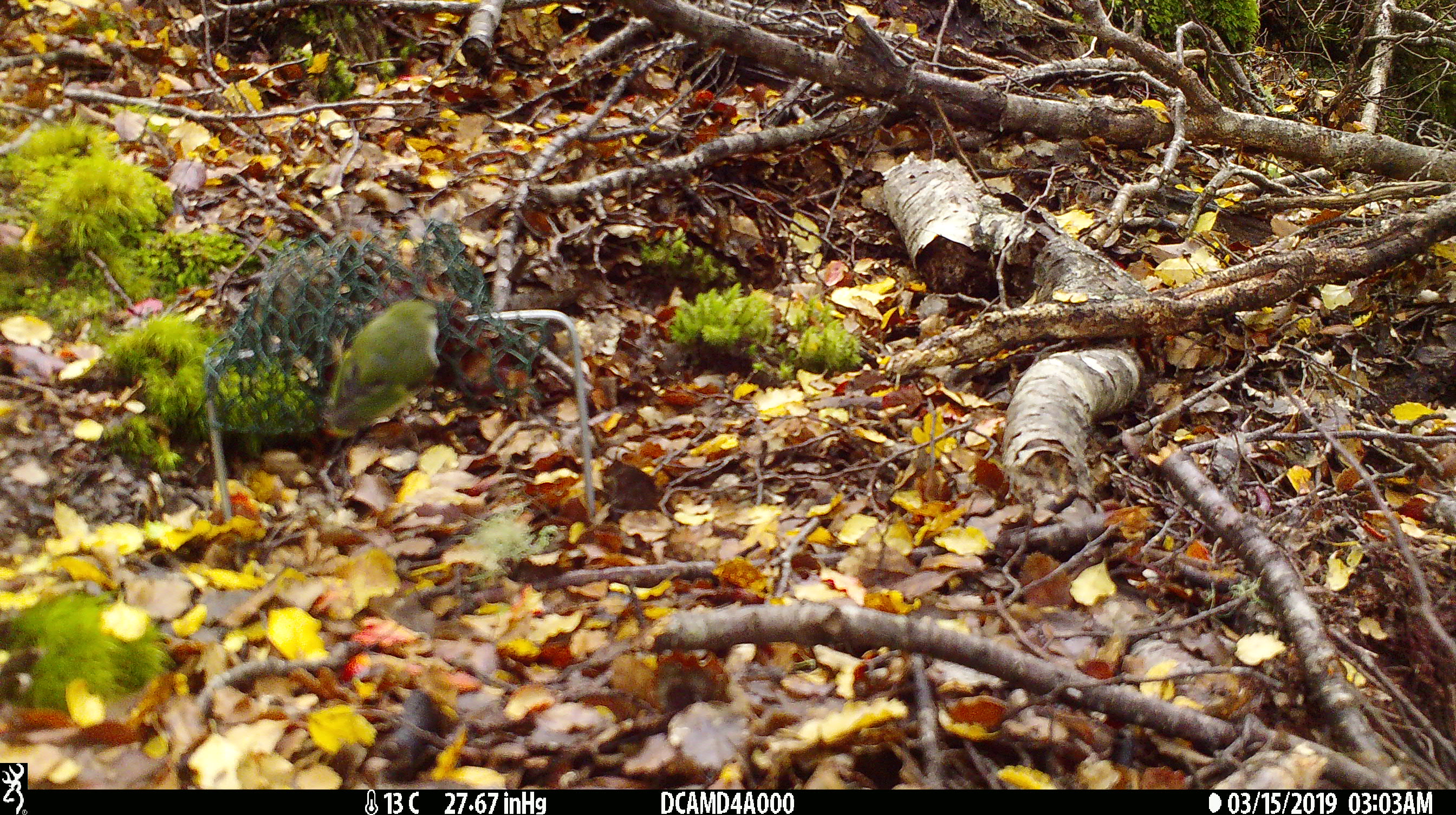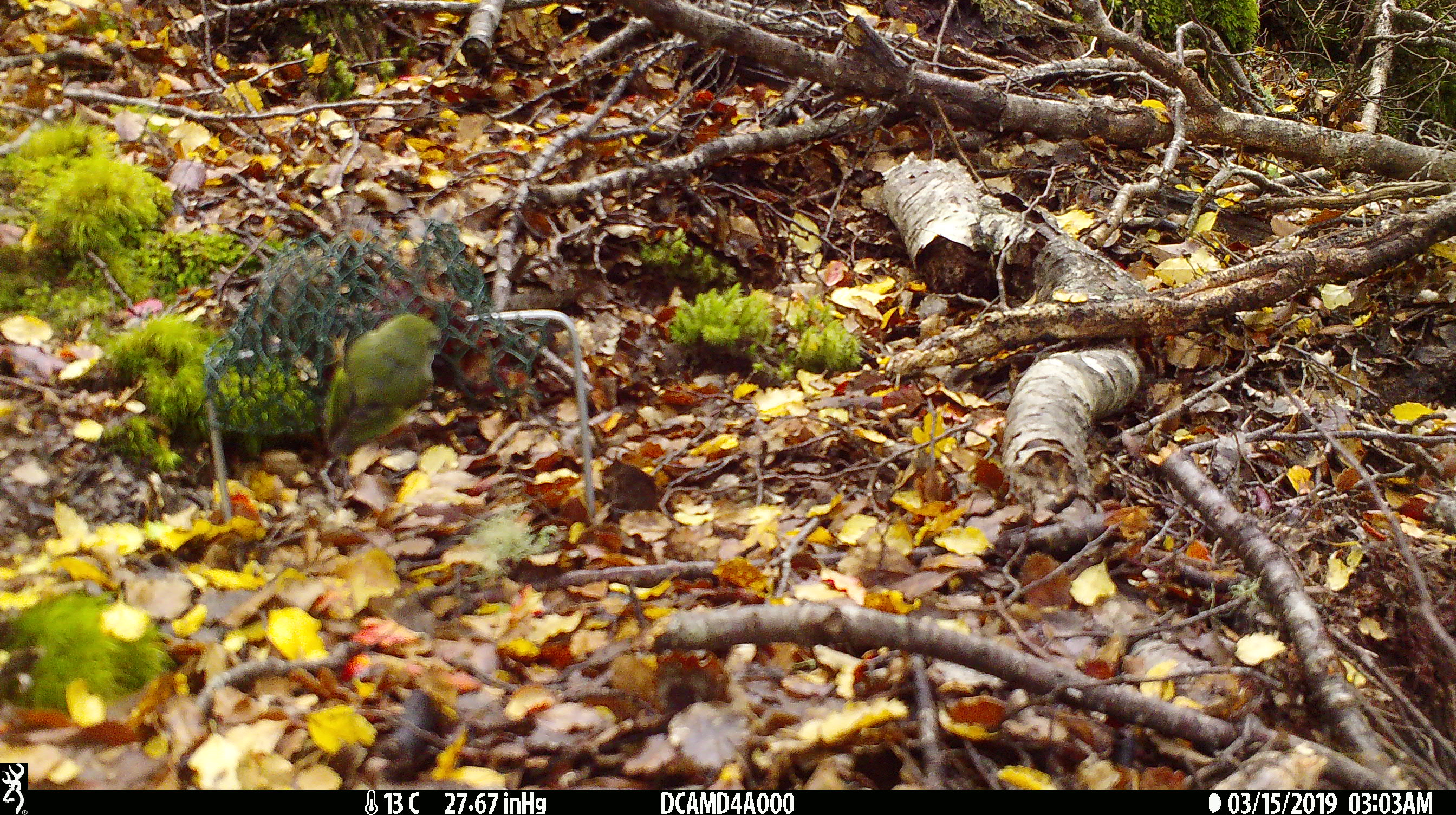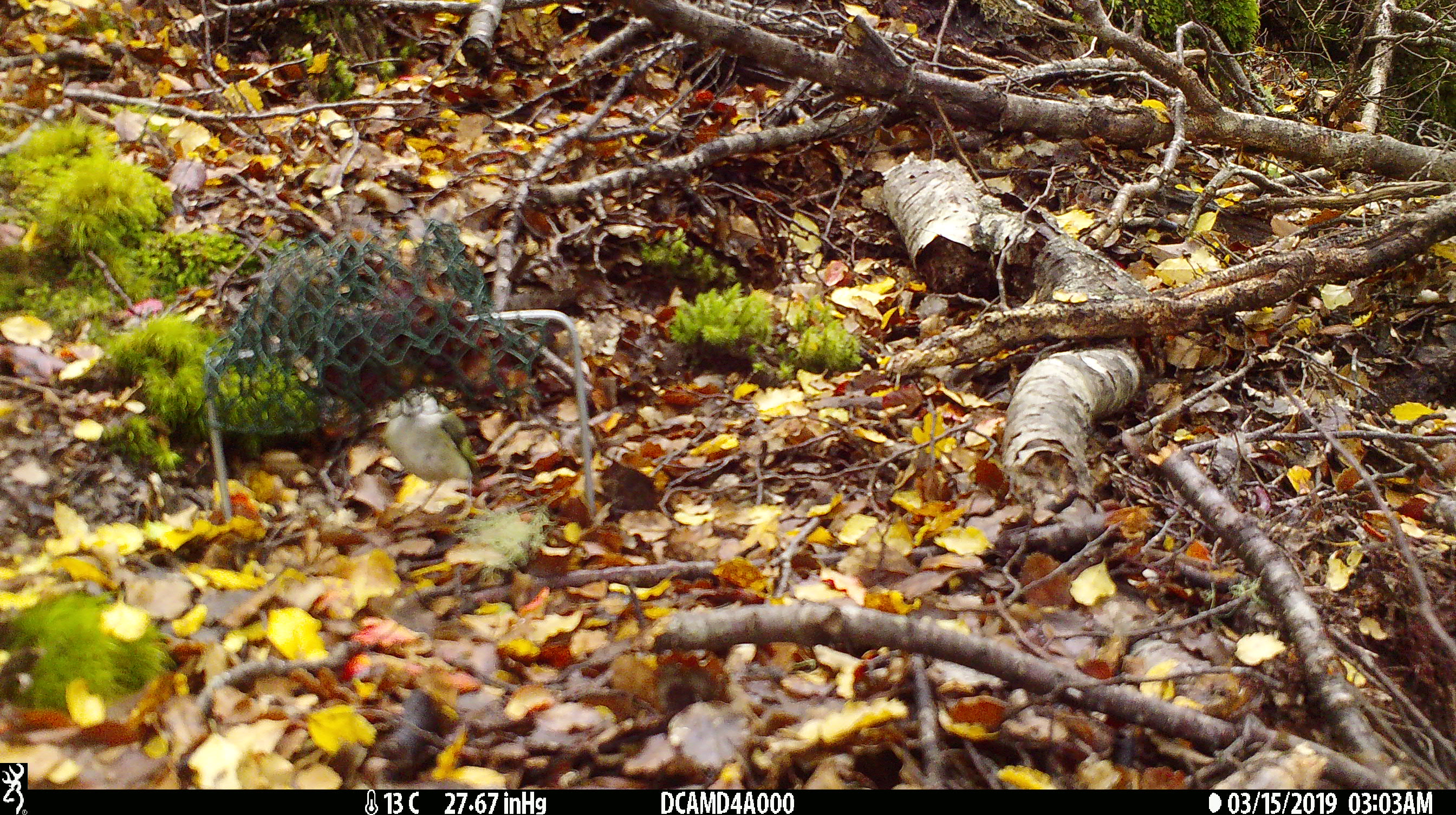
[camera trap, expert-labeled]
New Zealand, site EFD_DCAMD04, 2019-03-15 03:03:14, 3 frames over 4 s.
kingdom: Animalia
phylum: Chordata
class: Aves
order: Passeriformes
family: Acanthisittidae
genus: Acanthisitta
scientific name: Acanthisitta chloris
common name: rifleman